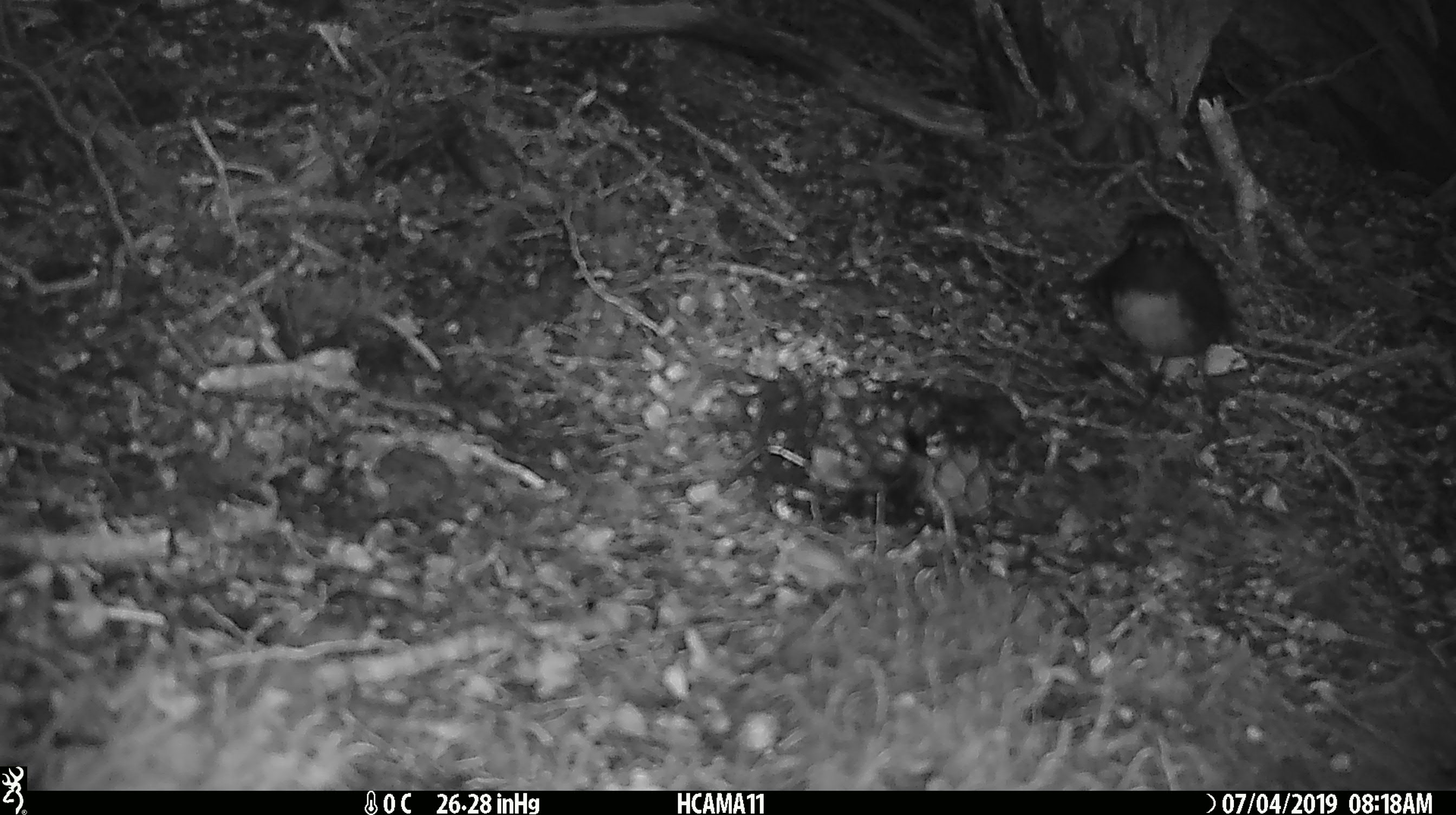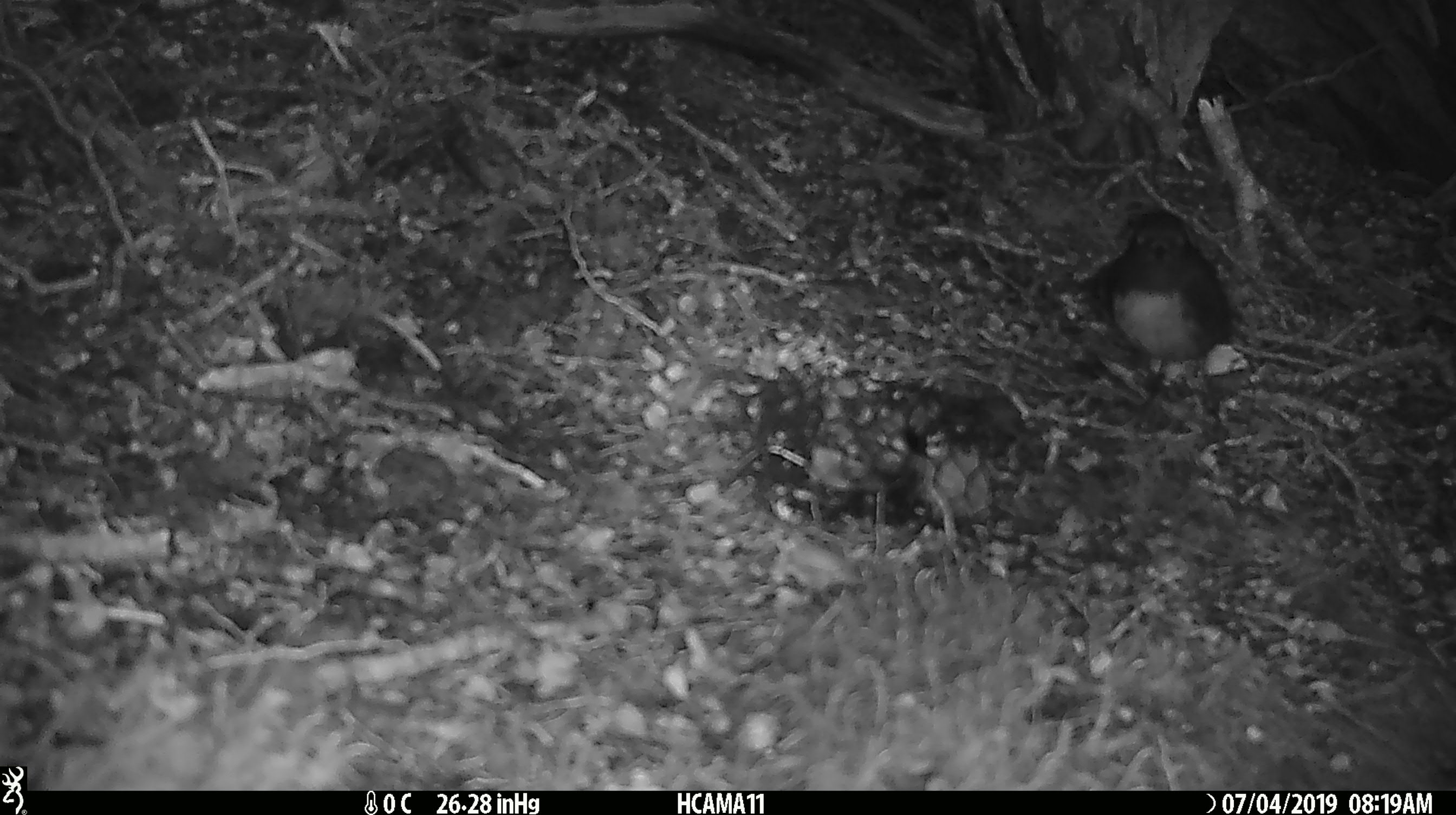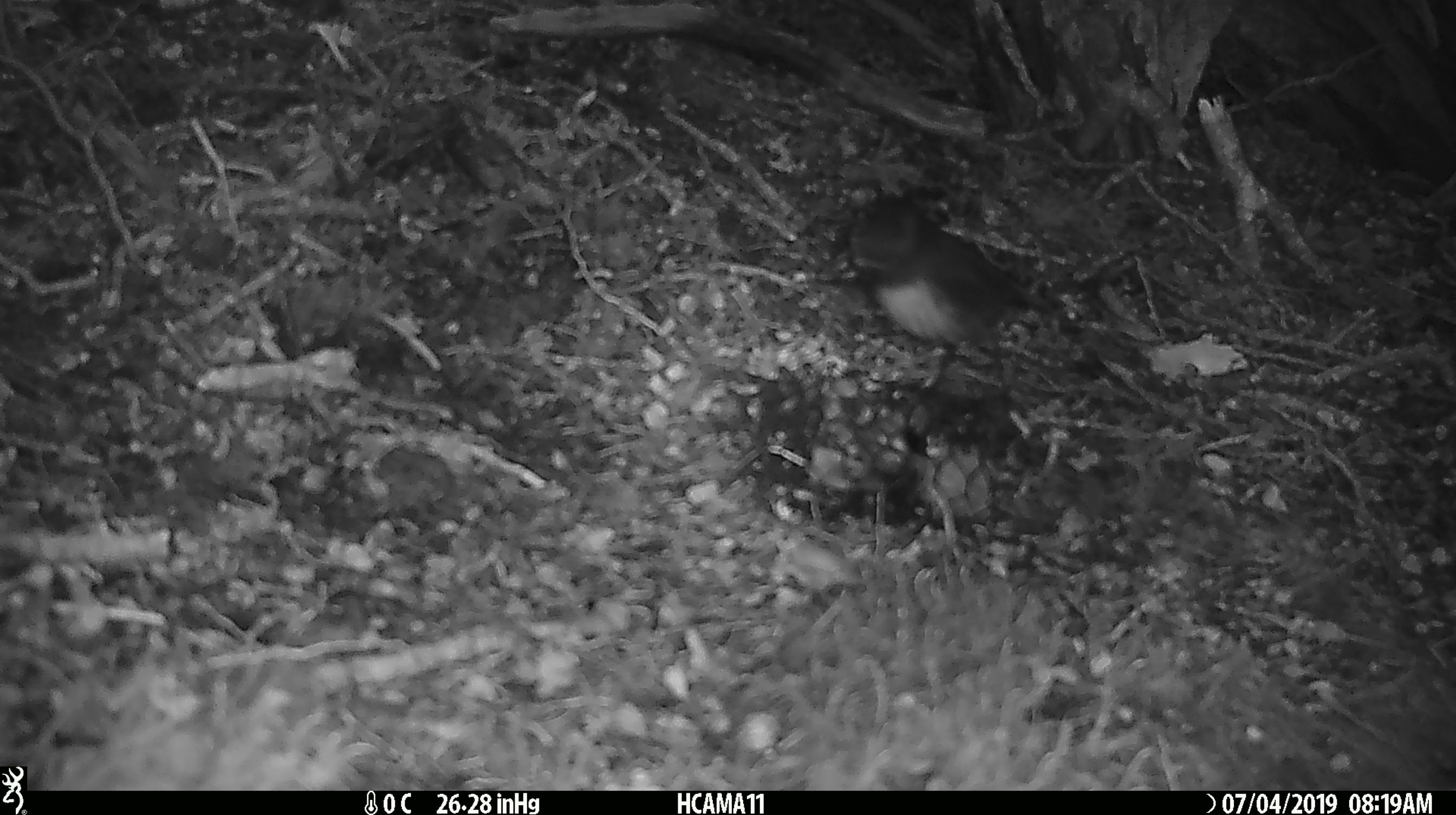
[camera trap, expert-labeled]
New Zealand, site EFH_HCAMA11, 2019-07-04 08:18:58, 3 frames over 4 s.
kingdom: Animalia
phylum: Chordata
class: Aves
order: Passeriformes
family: Petroicidae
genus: Petroica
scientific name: Petroica australis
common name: new zealand robin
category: robin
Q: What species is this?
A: Robin (new zealand robin) (Petroica australis).